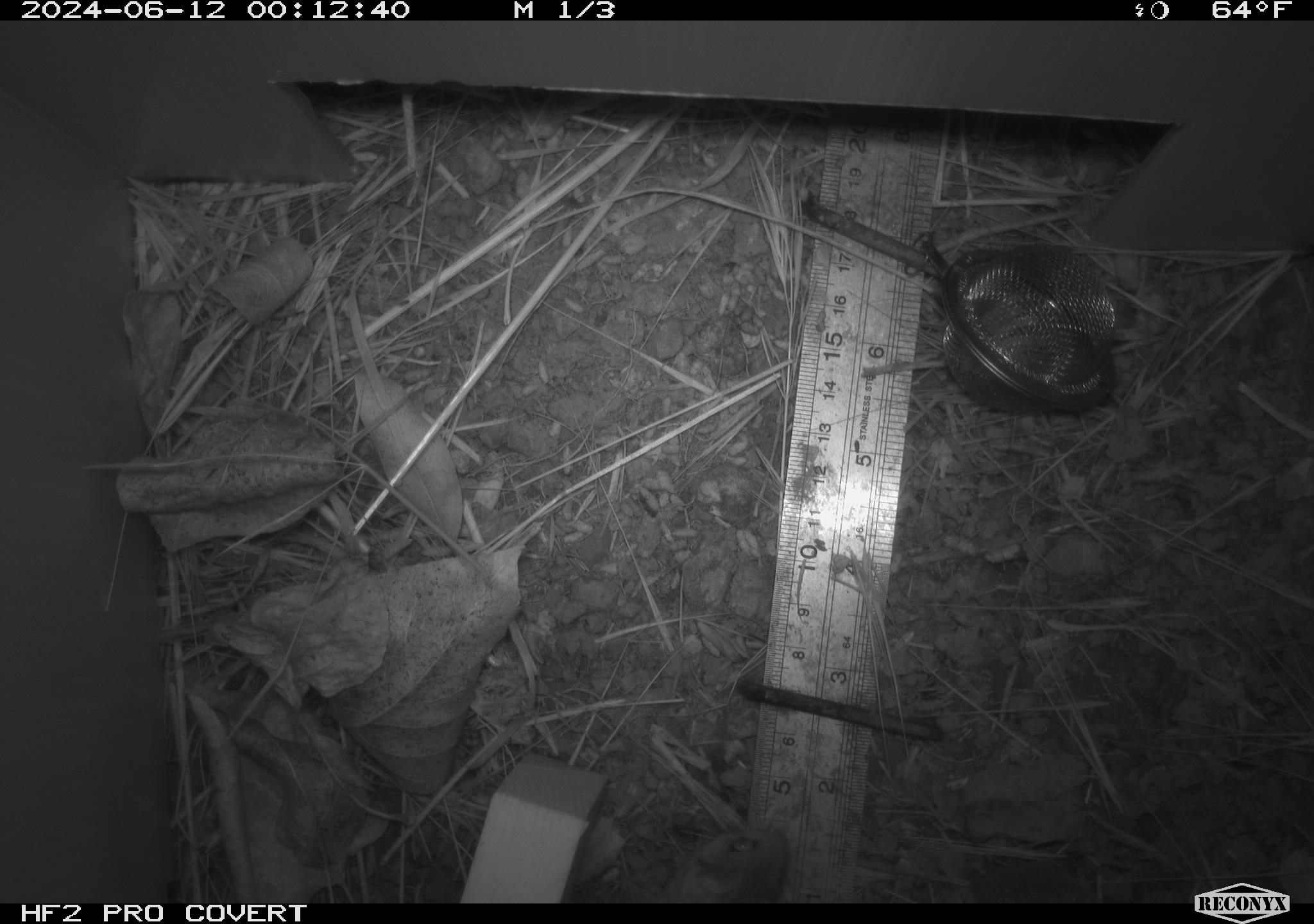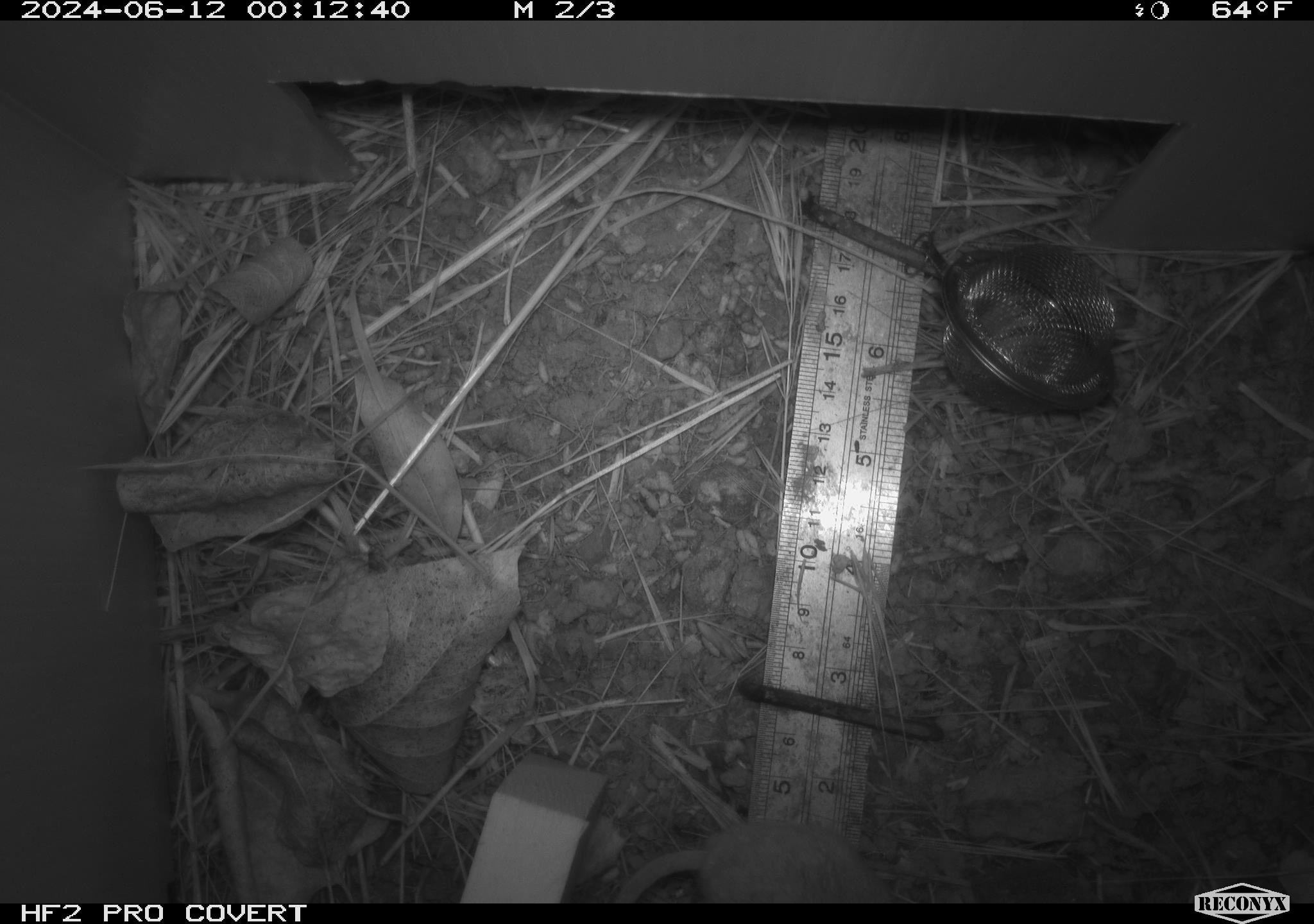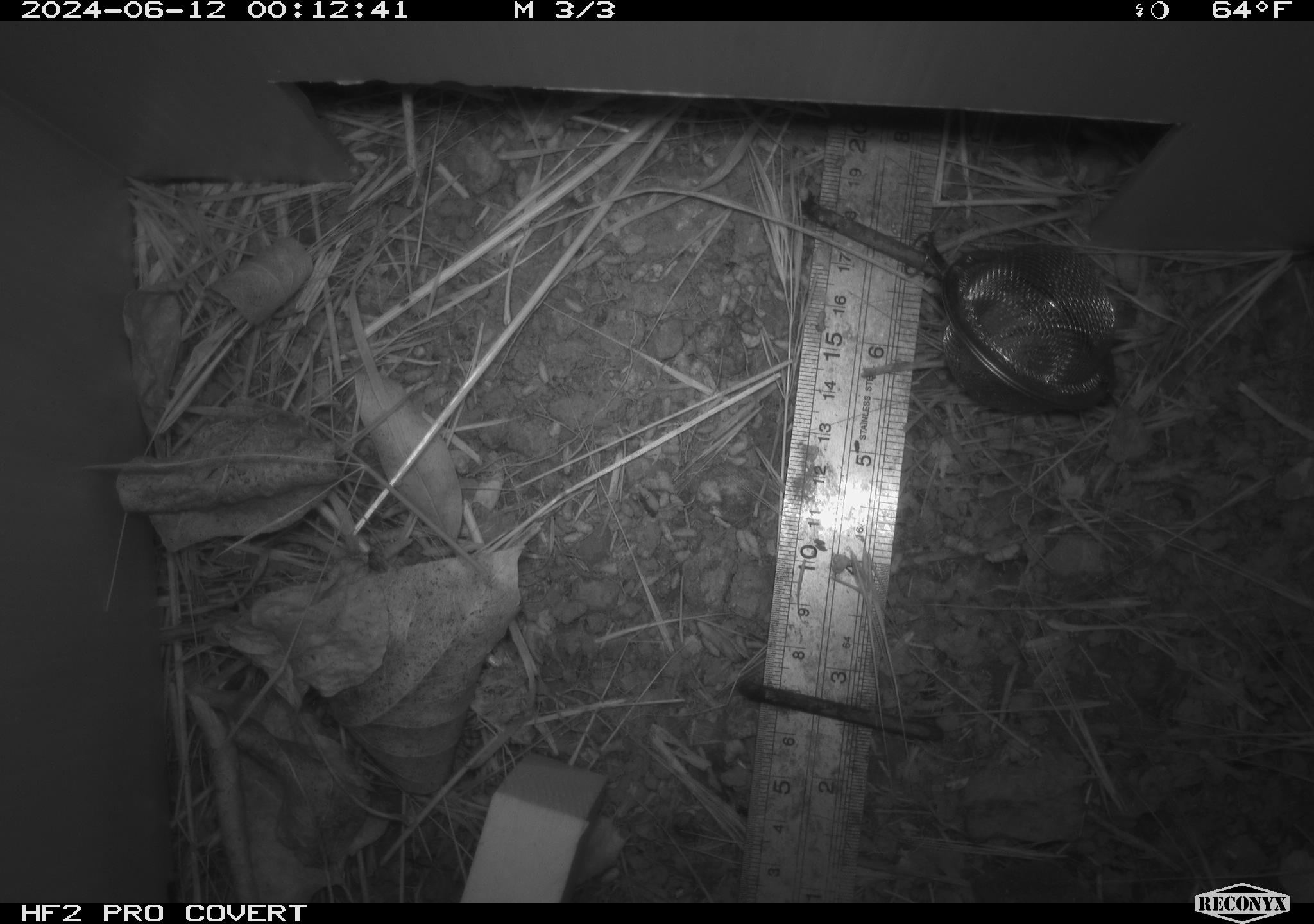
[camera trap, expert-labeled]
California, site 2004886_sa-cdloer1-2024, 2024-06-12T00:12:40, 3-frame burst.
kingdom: Animalia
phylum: Chordata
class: Mammalia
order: Rodentia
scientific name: Rodentia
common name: mouse species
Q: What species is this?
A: Mouse species (Rodentia).